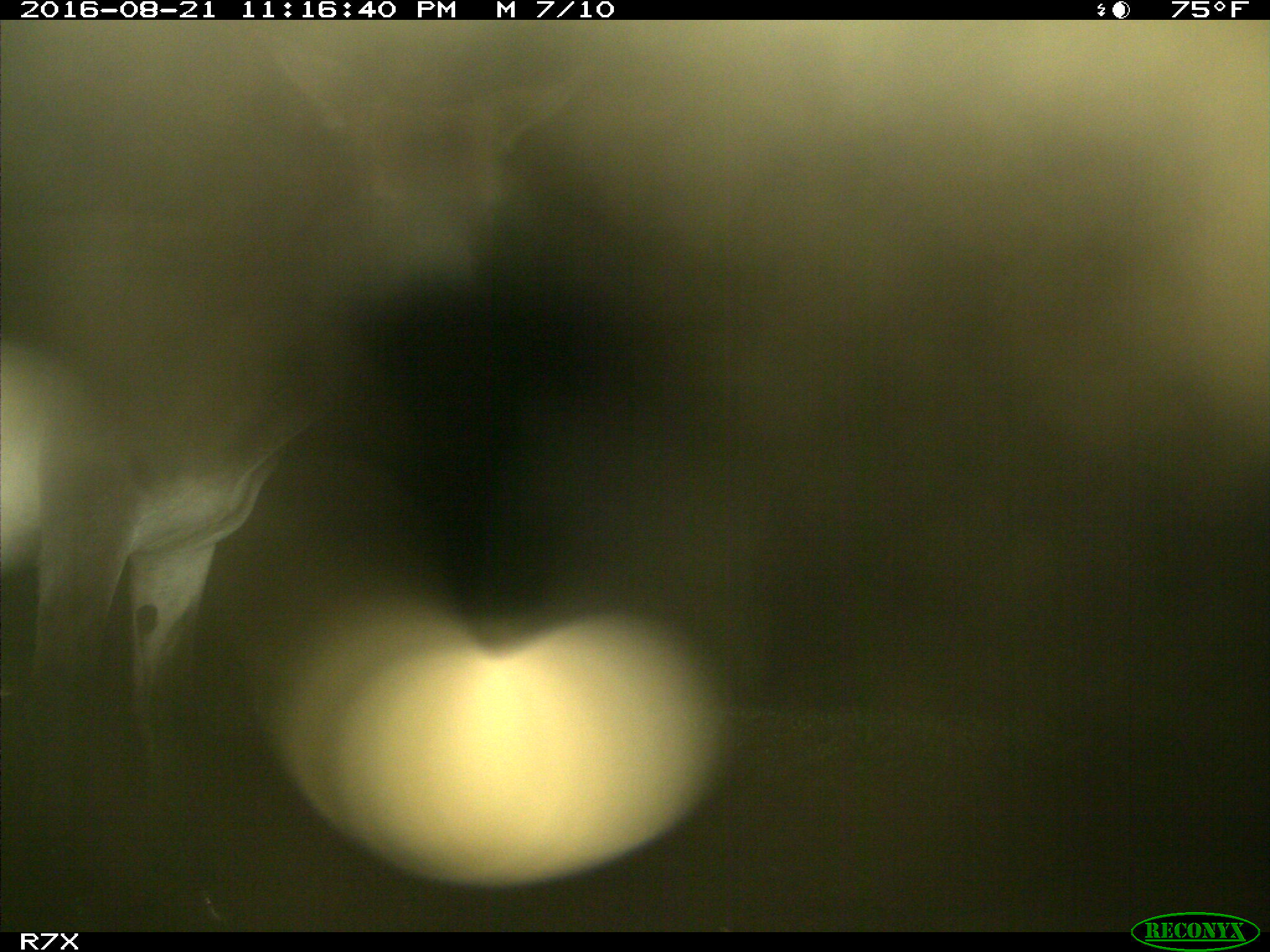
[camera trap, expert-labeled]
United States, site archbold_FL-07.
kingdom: Animalia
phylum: Chordata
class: Mammalia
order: Perissodactyla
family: Equidae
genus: Equus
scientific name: Equus africanus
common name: african wild ass